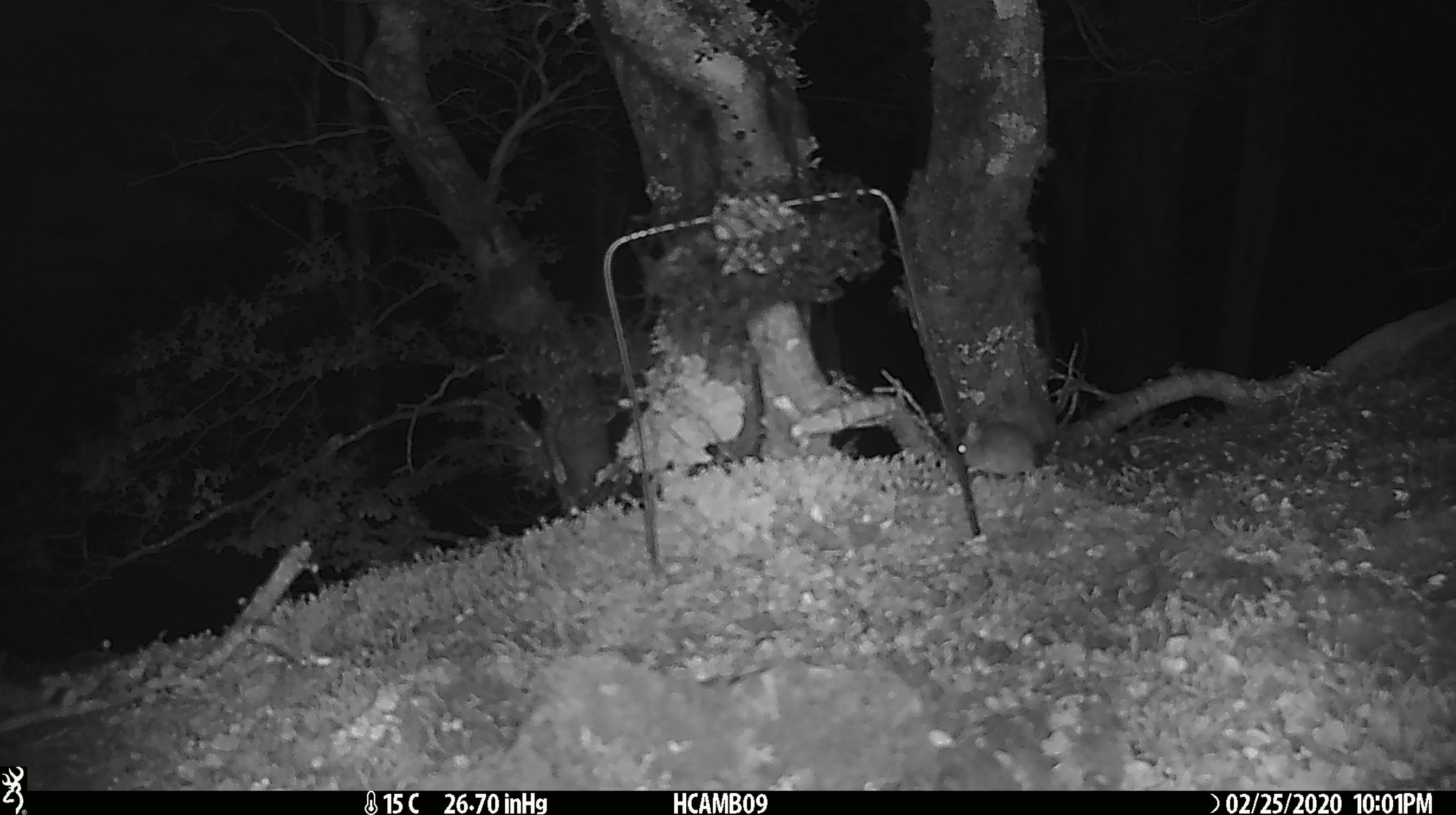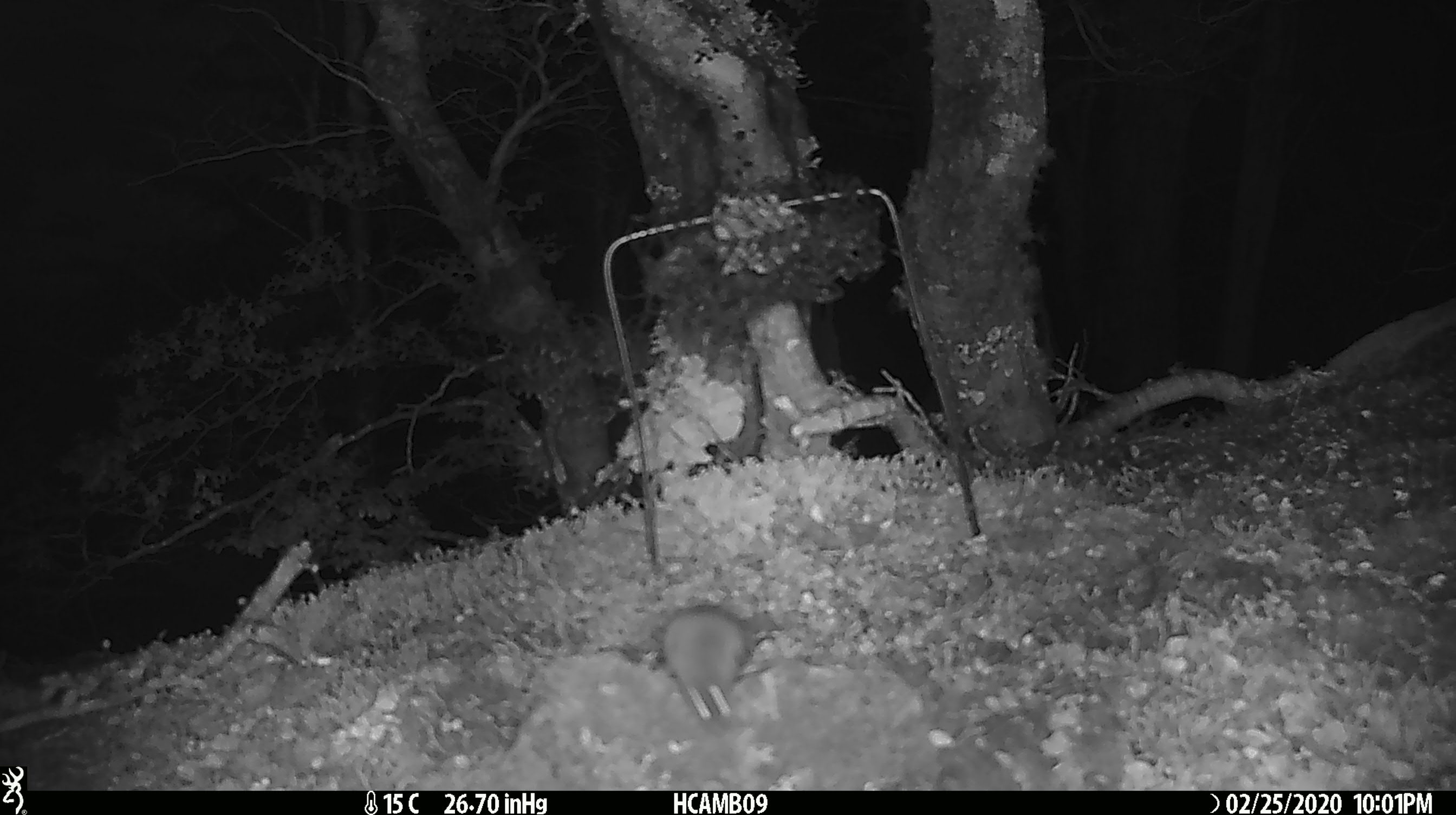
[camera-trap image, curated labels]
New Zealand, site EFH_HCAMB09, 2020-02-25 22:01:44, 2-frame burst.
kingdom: Animalia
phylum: Chordata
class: Mammalia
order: Rodentia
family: Muridae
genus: Mus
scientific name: Mus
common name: mouse